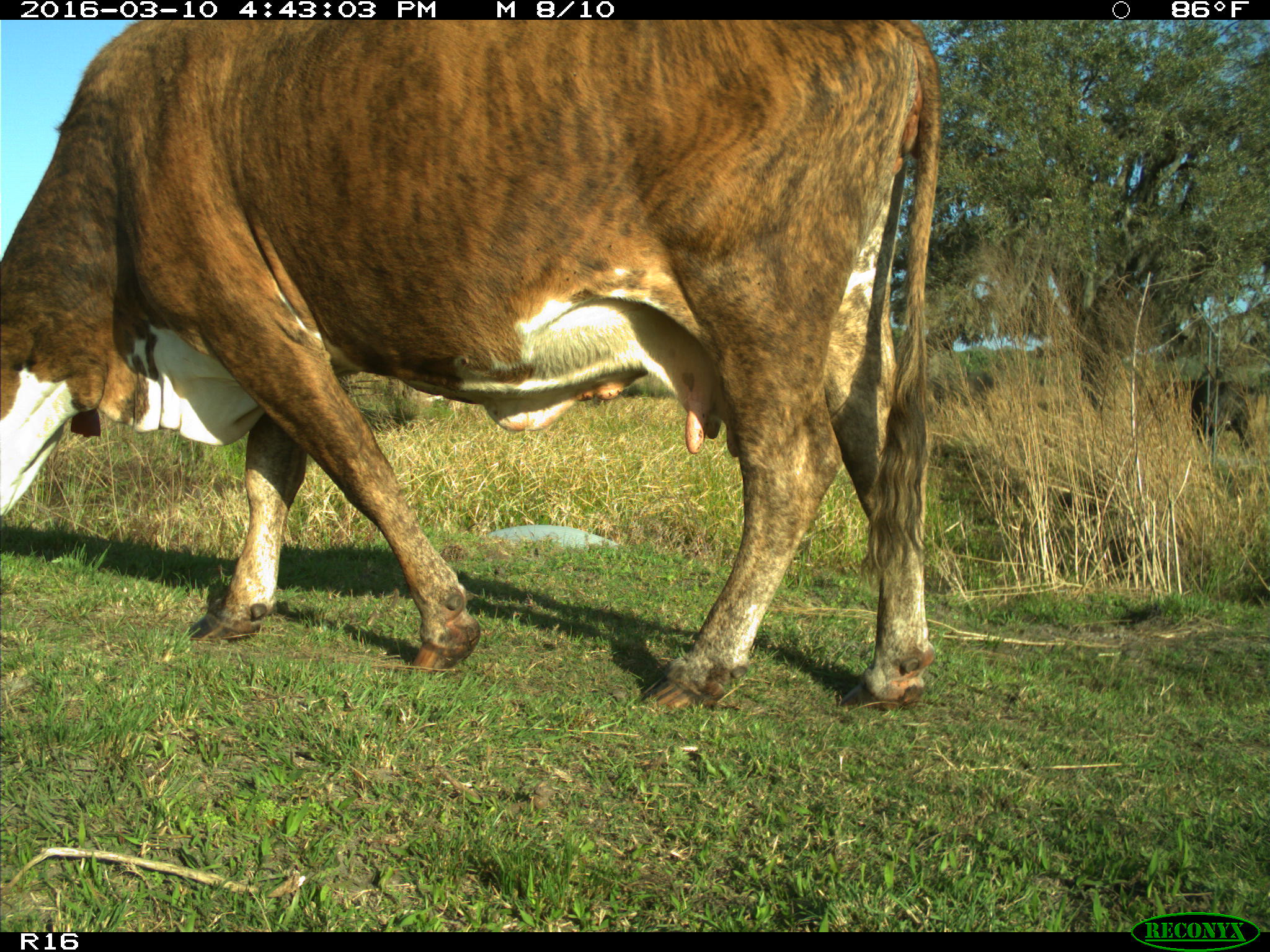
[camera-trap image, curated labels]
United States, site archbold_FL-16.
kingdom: Animalia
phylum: Chordata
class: Mammalia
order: Artiodactyla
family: Bovidae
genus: Bos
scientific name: Bos taurus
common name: domestic cow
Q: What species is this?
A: Bos taurus (domestic cow).